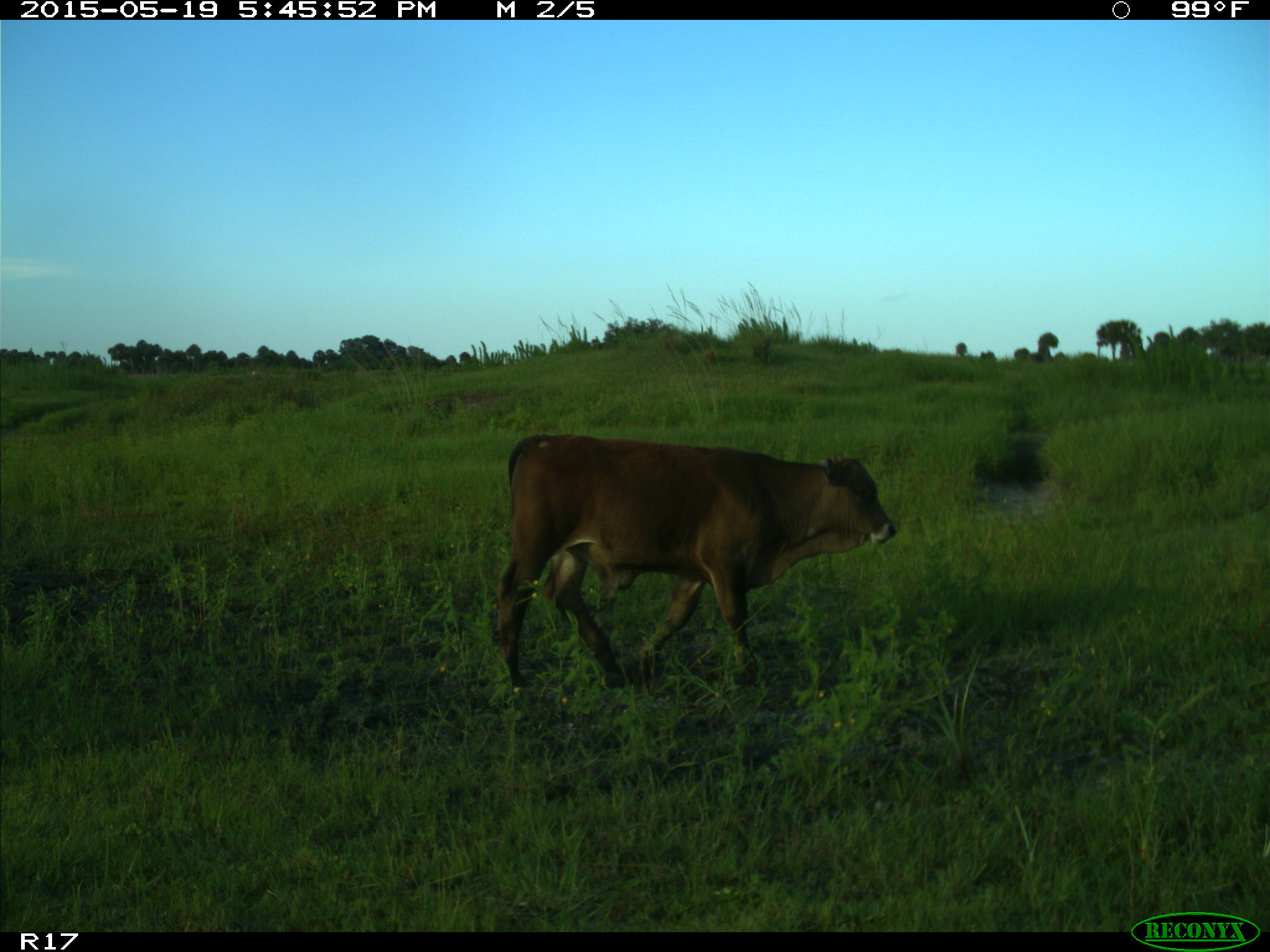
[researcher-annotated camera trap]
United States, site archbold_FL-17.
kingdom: Animalia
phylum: Chordata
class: Mammalia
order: Artiodactyla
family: Bovidae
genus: Bos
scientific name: Bos taurus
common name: domestic cow